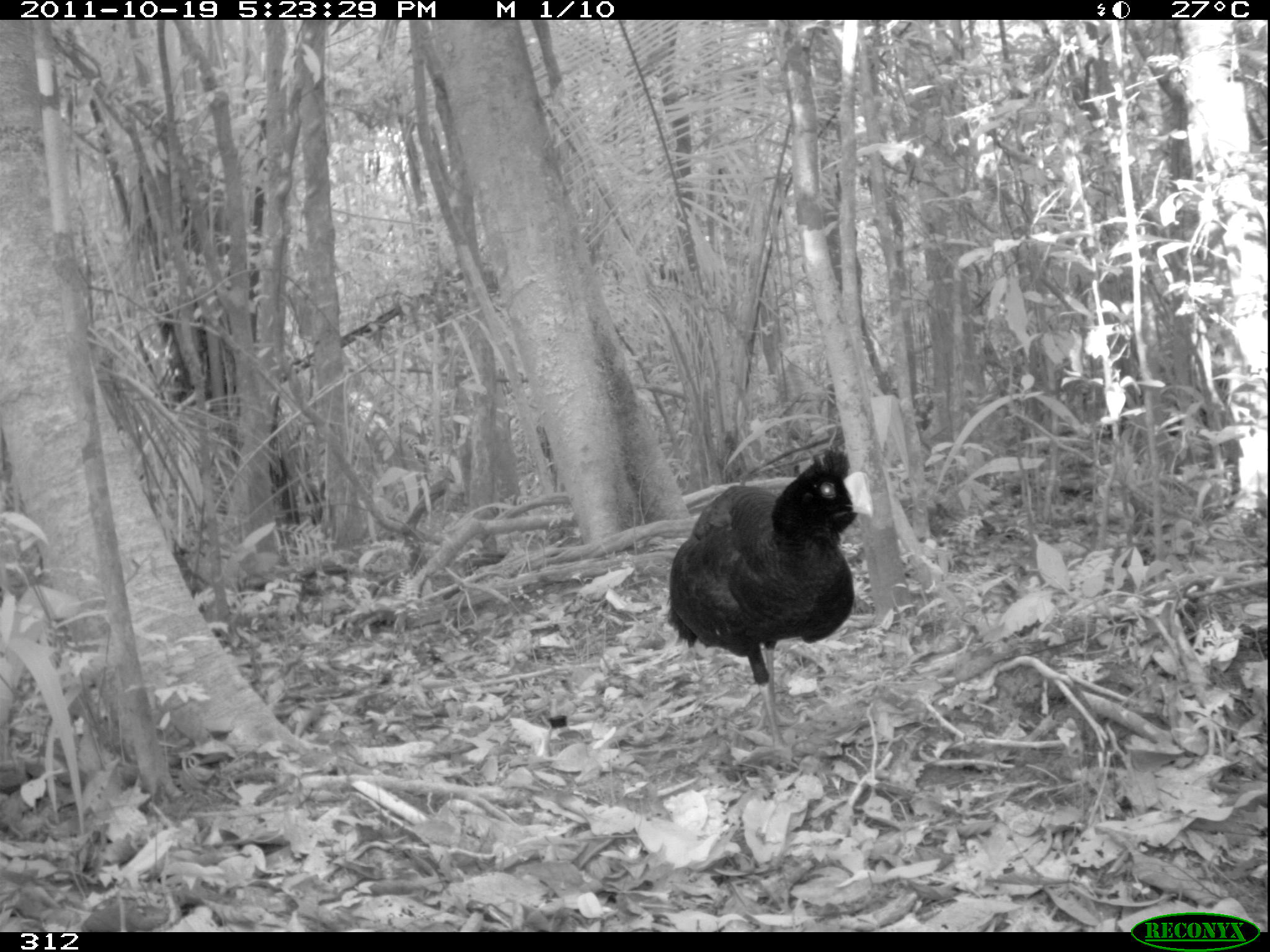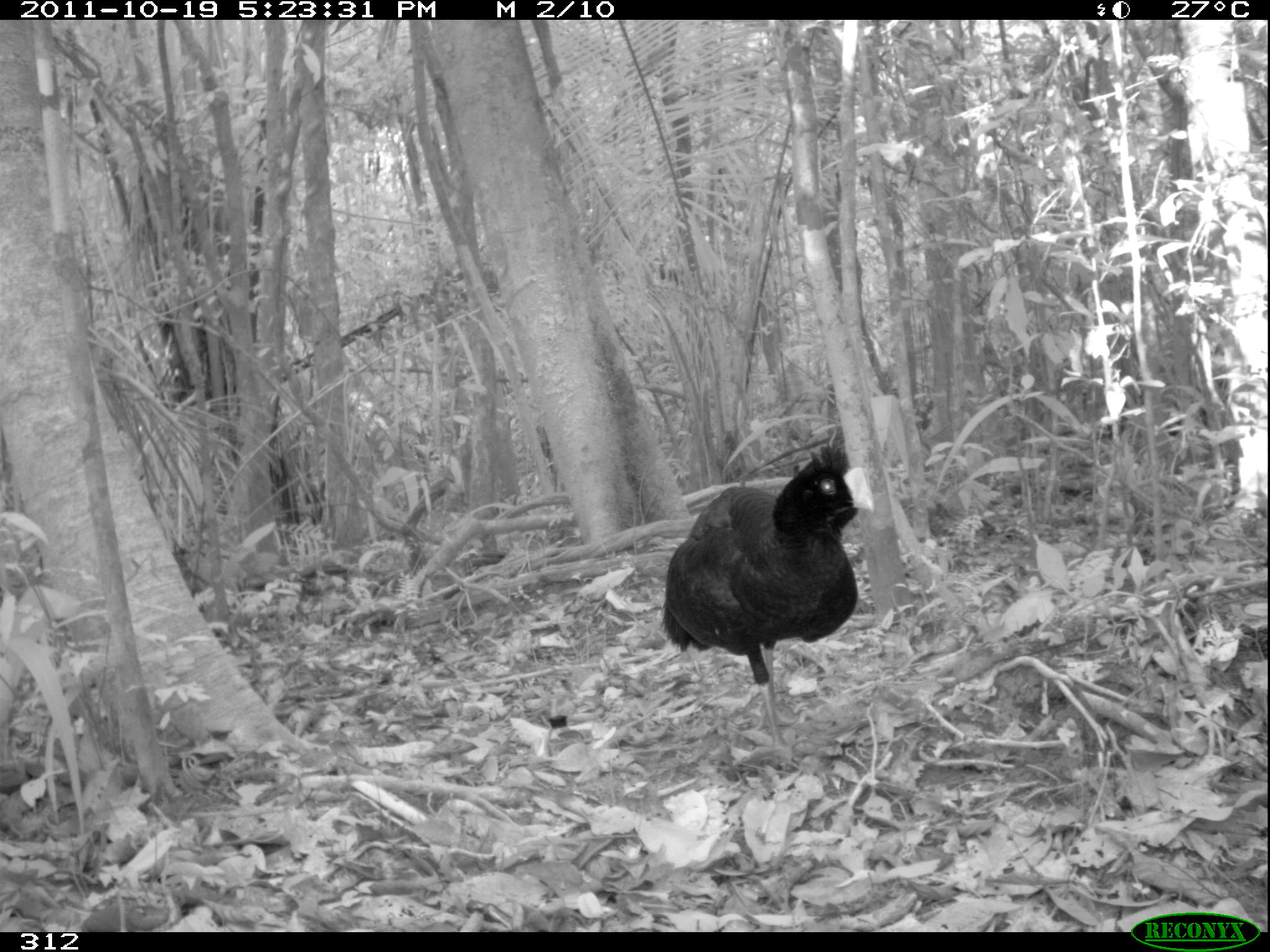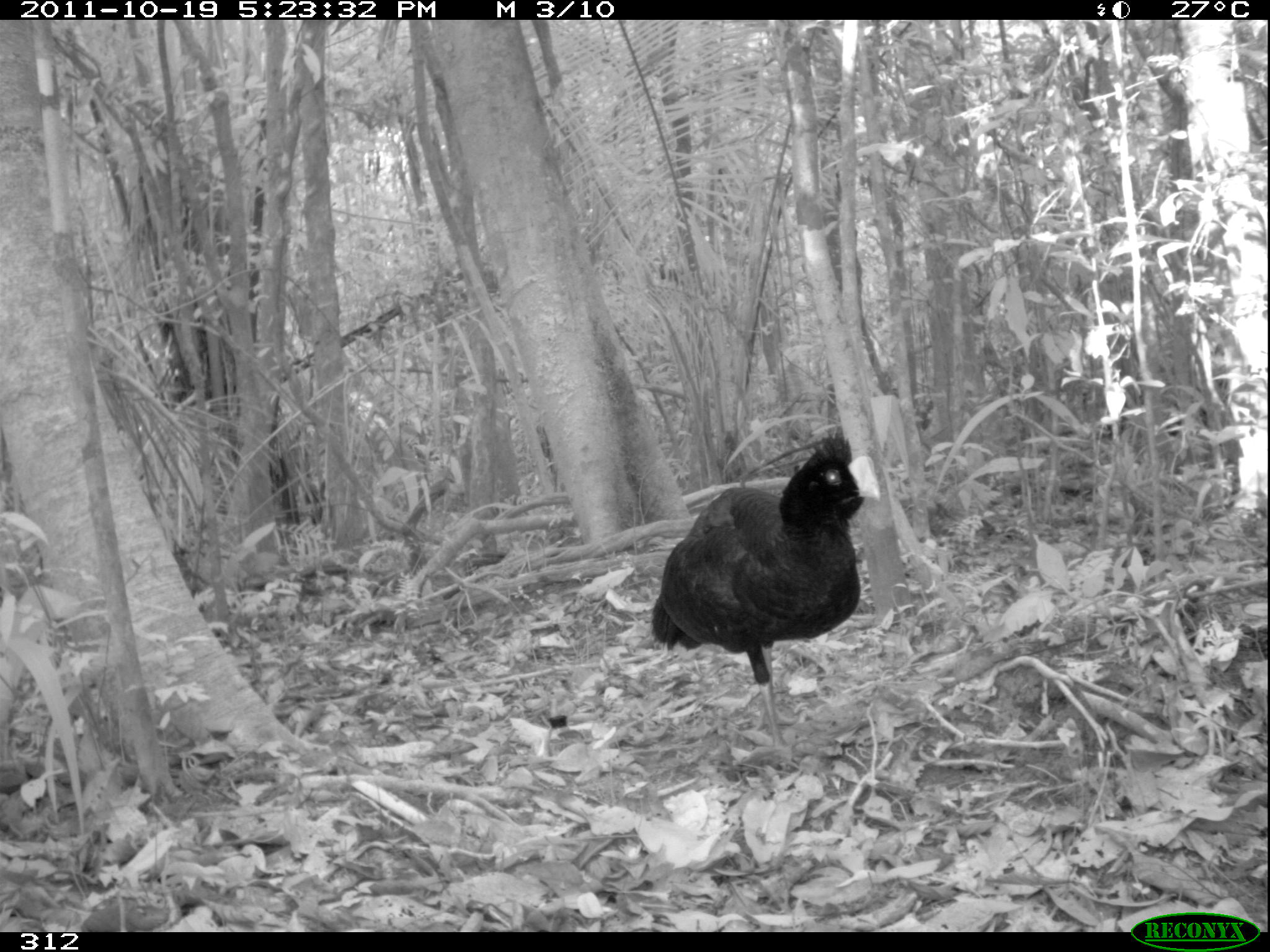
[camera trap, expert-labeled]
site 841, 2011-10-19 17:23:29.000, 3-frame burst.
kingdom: Animalia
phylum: Chordata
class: Aves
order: Galliformes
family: Cracidae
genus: Mitu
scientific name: Mitu tuberosum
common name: razor-billed curassow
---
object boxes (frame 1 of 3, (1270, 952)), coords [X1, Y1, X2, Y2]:
mitu tuberosum: [666, 444, 873, 749]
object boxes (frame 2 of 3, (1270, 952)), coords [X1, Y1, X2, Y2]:
mitu tuberosum: [660, 442, 877, 762]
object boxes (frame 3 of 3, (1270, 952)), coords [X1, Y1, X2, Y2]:
mitu tuberosum: [651, 429, 885, 748]